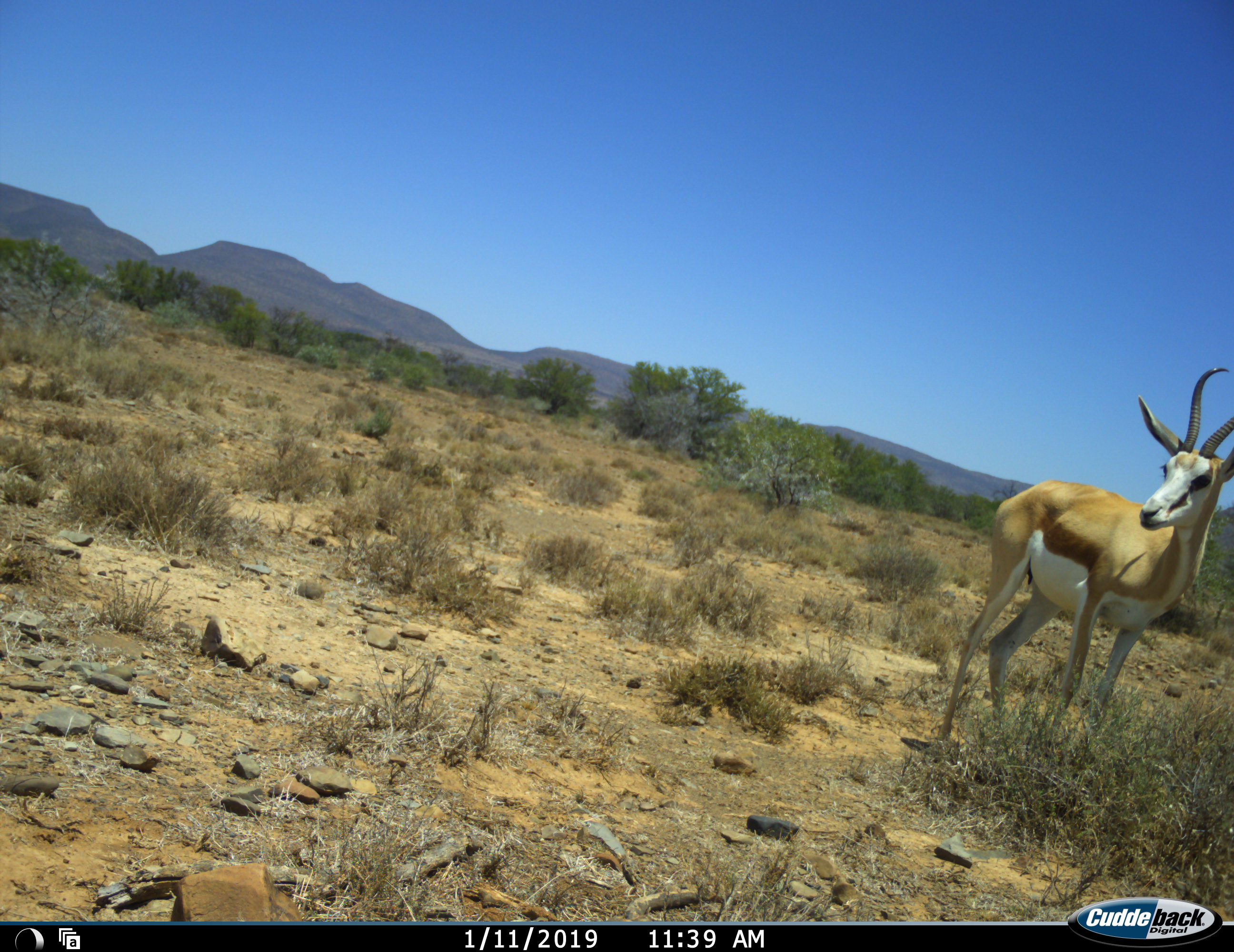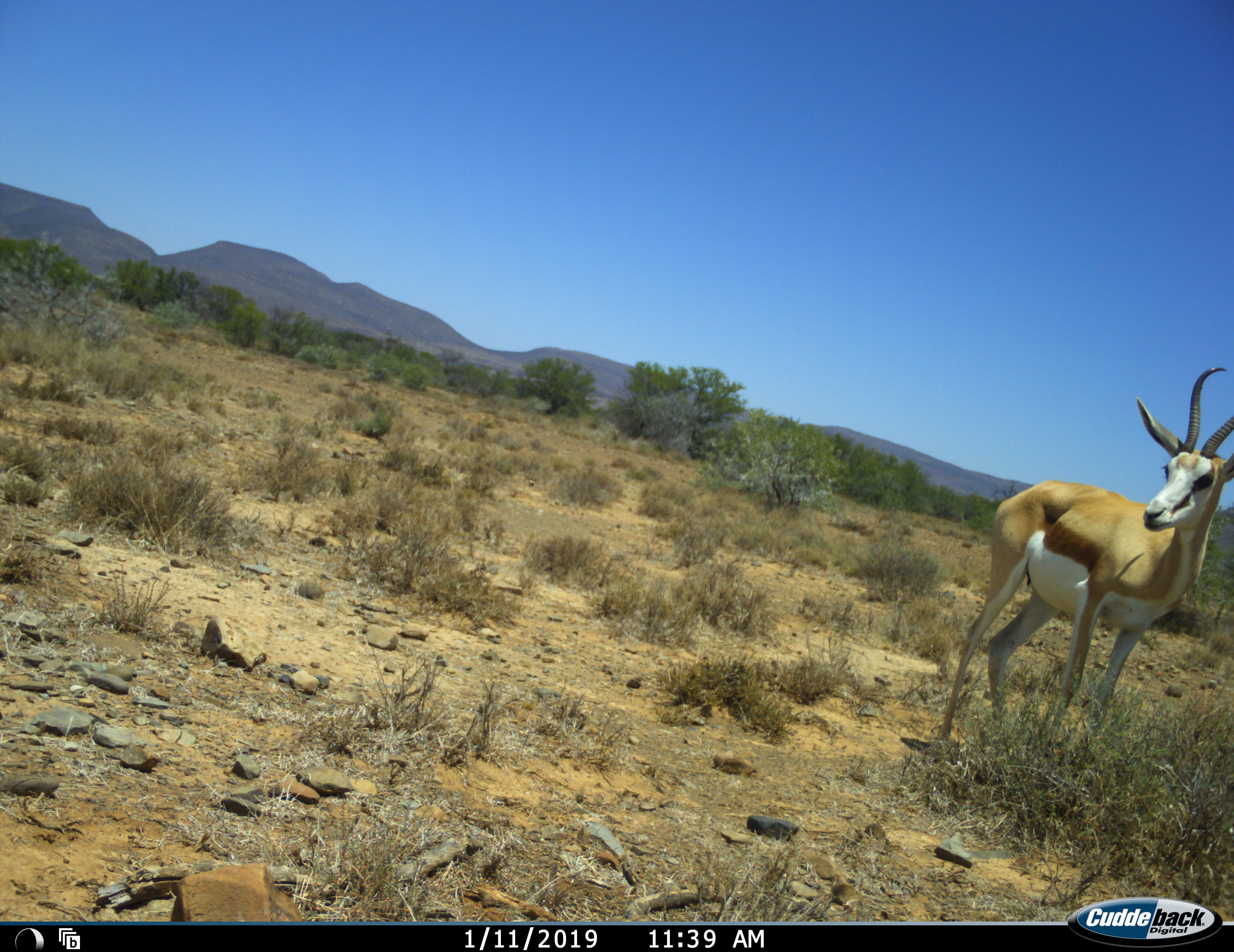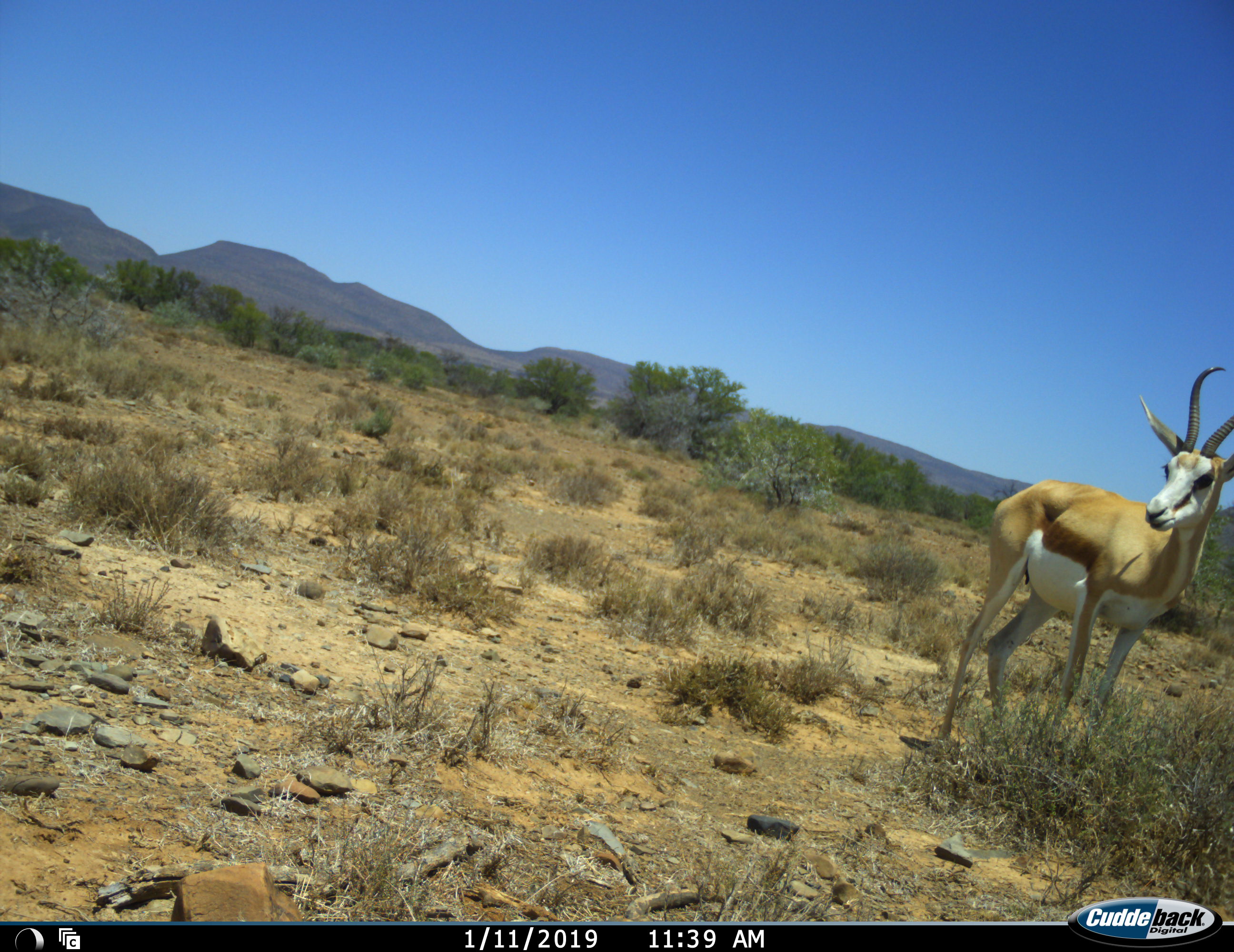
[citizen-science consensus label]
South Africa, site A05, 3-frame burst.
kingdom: Animalia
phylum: Chordata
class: Mammalia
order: Artiodactyla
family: Bovidae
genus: Antidorcas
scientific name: Antidorcas marsupialis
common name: springbok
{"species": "springbok (Antidorcas marsupialis)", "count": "1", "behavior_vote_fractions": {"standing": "100%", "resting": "0%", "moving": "9%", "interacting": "0%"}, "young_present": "0%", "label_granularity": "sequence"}